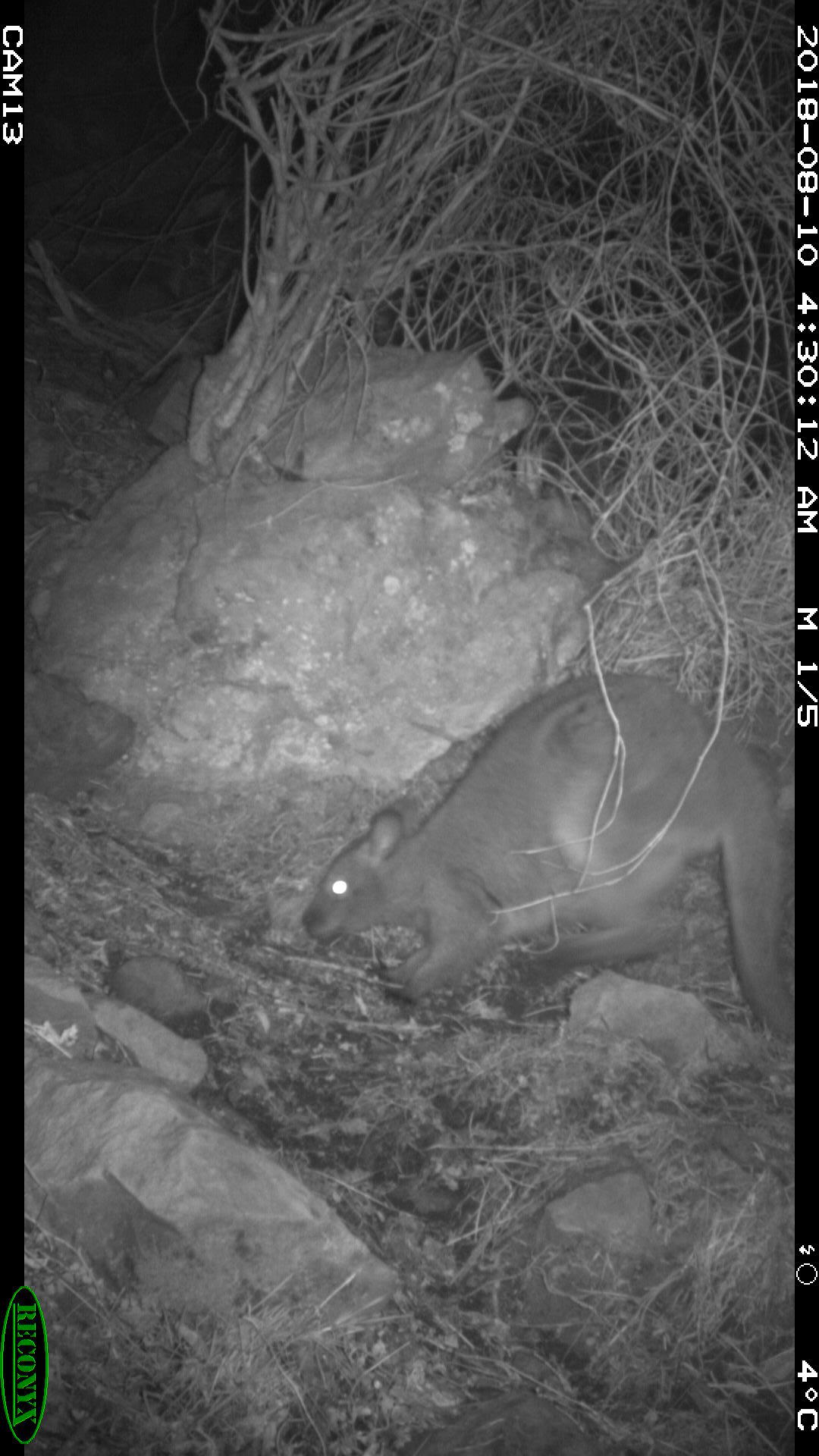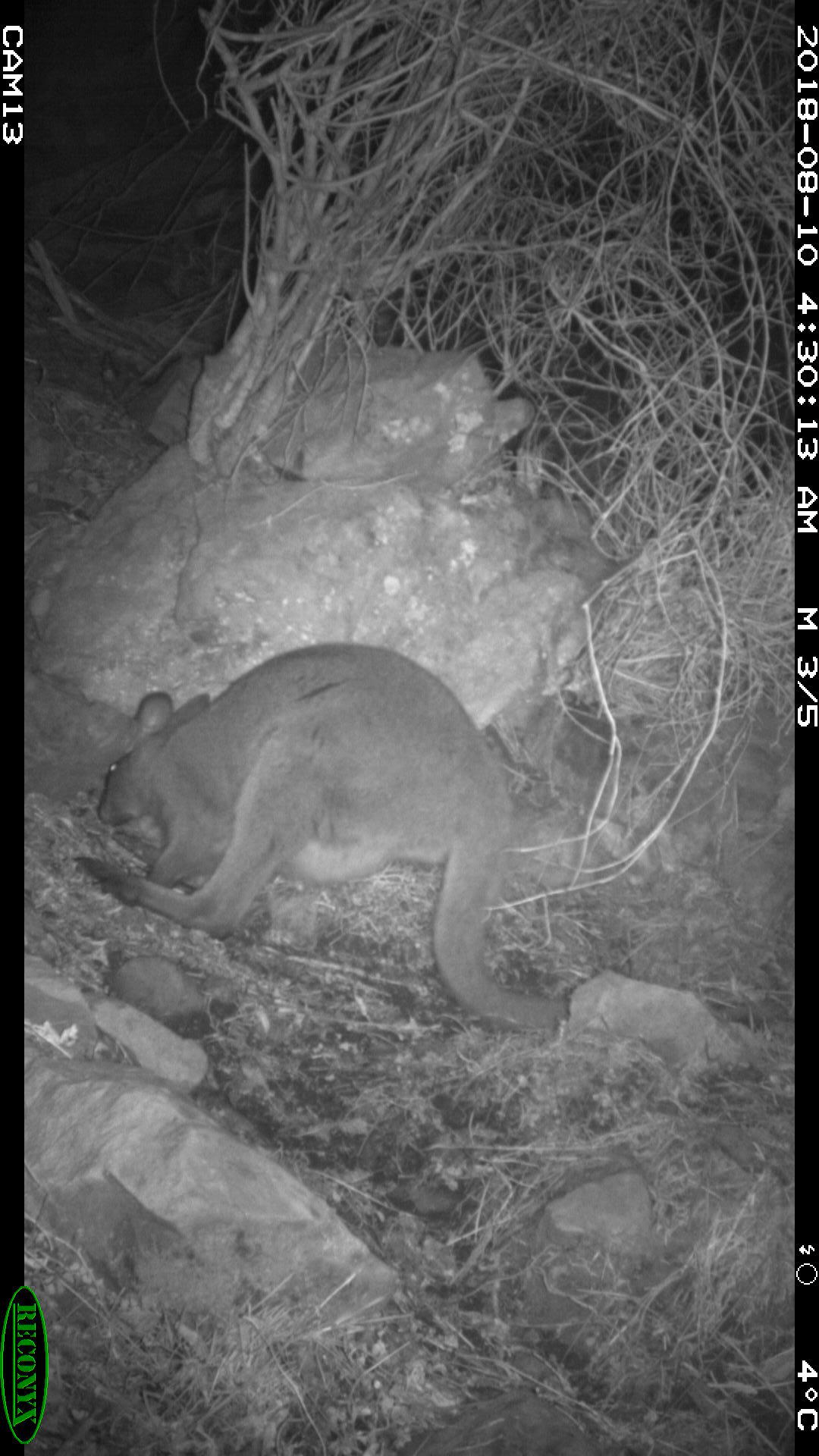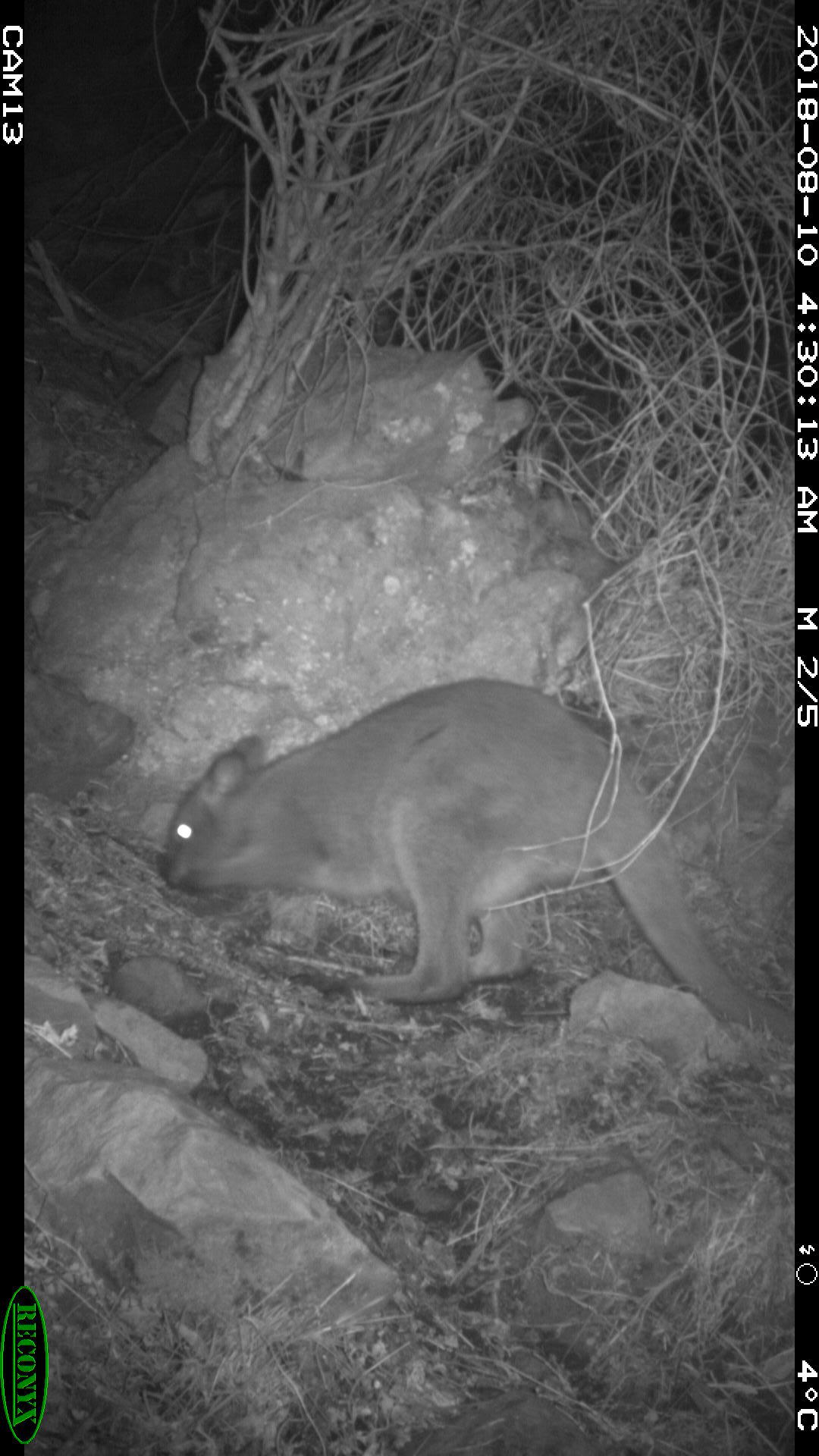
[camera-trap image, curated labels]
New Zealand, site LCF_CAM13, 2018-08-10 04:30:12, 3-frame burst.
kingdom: Animalia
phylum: Chordata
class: Mammalia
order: Diprotodontia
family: Macropodidae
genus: Notamacropus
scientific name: Notamacropus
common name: wallaby